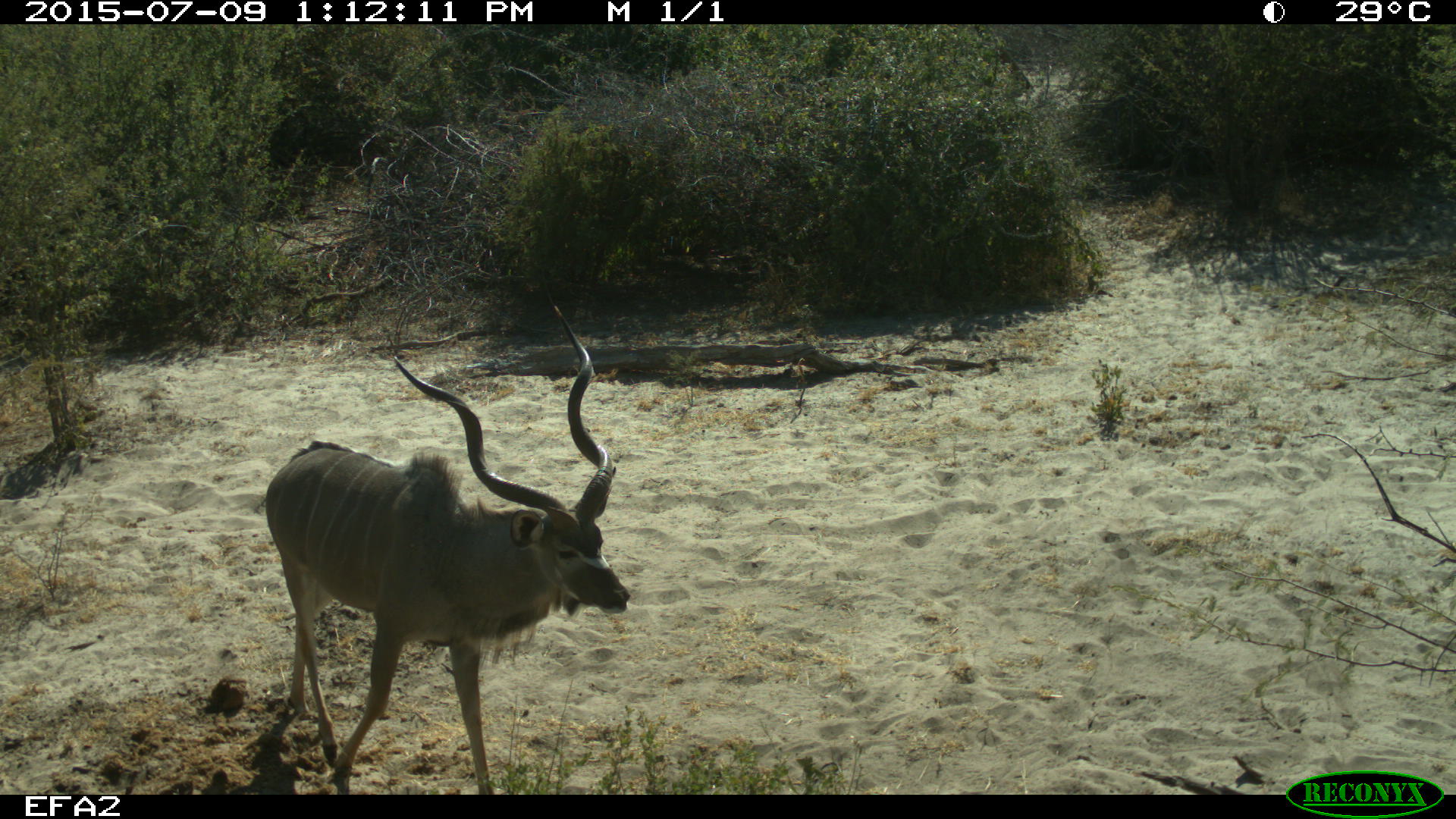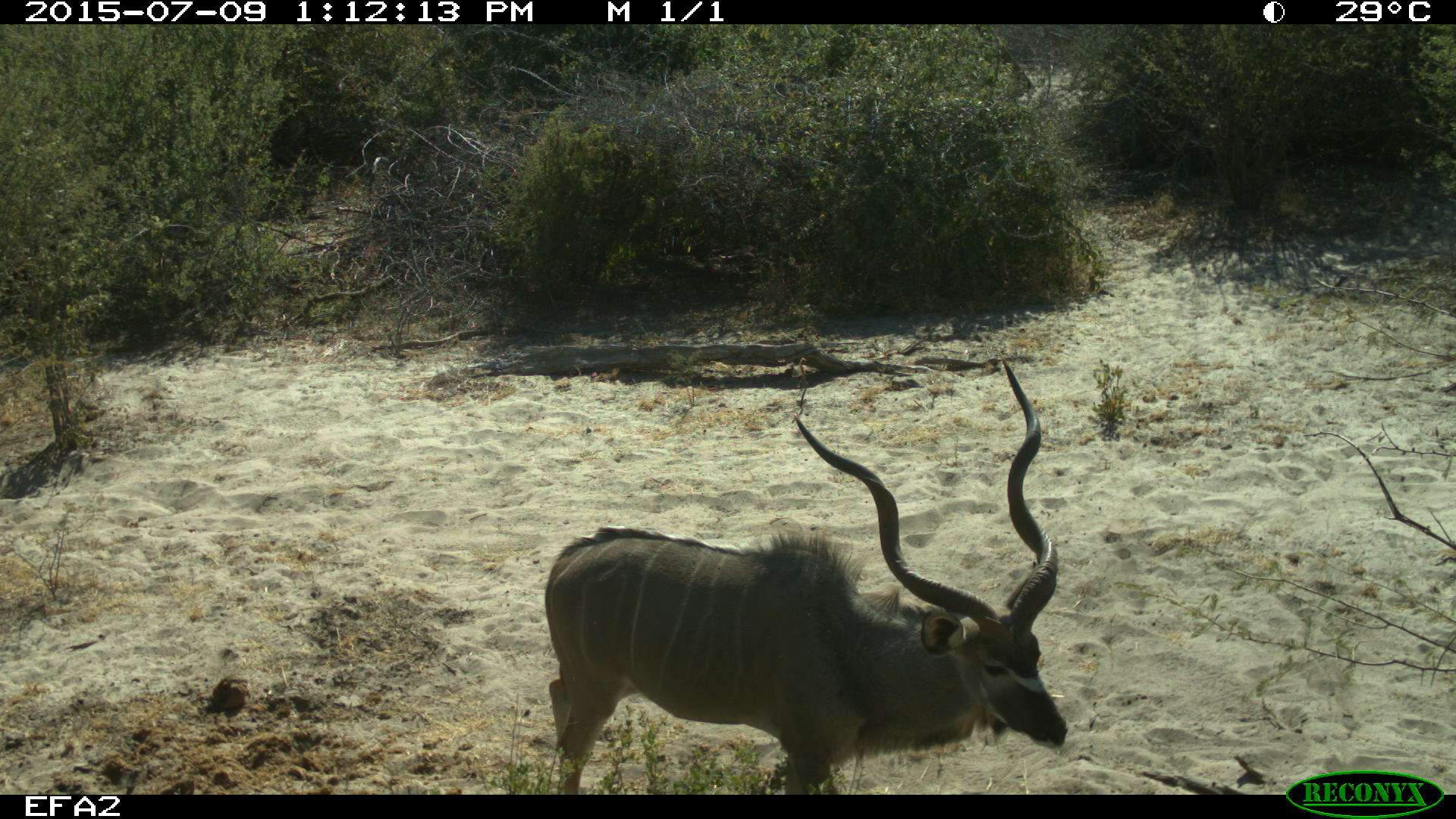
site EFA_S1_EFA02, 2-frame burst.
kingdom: Animalia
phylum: Chordata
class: Mammalia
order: Artiodactyla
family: Bovidae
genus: Tragelaphus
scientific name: Tragelaphus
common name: kudu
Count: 1.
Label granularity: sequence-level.